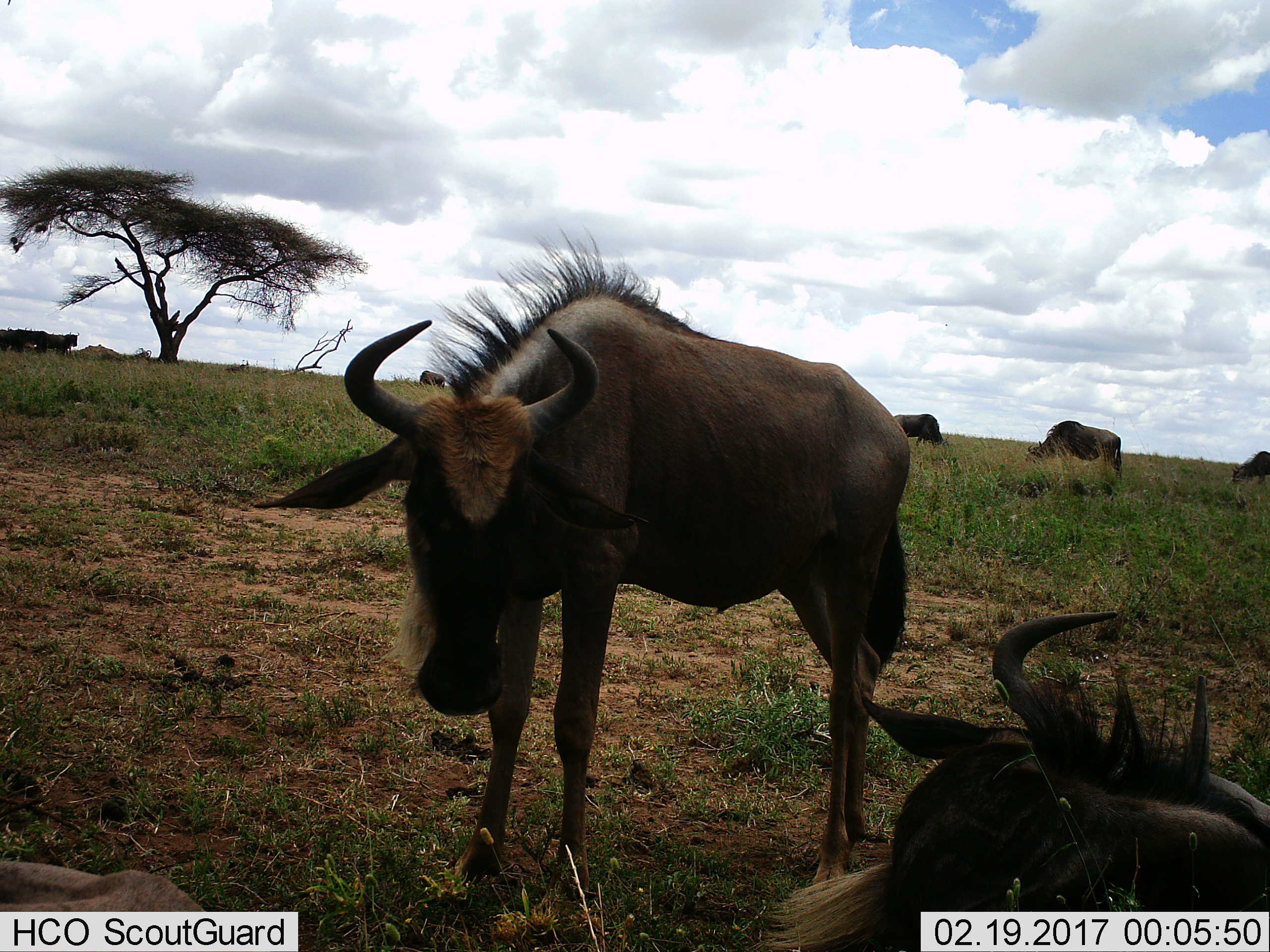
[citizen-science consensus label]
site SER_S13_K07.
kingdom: Animalia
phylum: Chordata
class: Mammalia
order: Artiodactyla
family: Bovidae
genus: Connochaetes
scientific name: Connochaetes taurinus taurinus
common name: blue wildebeest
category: wildebeestblue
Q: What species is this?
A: Wildebeestblue (blue wildebeest) (Connochaetes taurinus taurinus).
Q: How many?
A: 6.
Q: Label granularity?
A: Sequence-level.